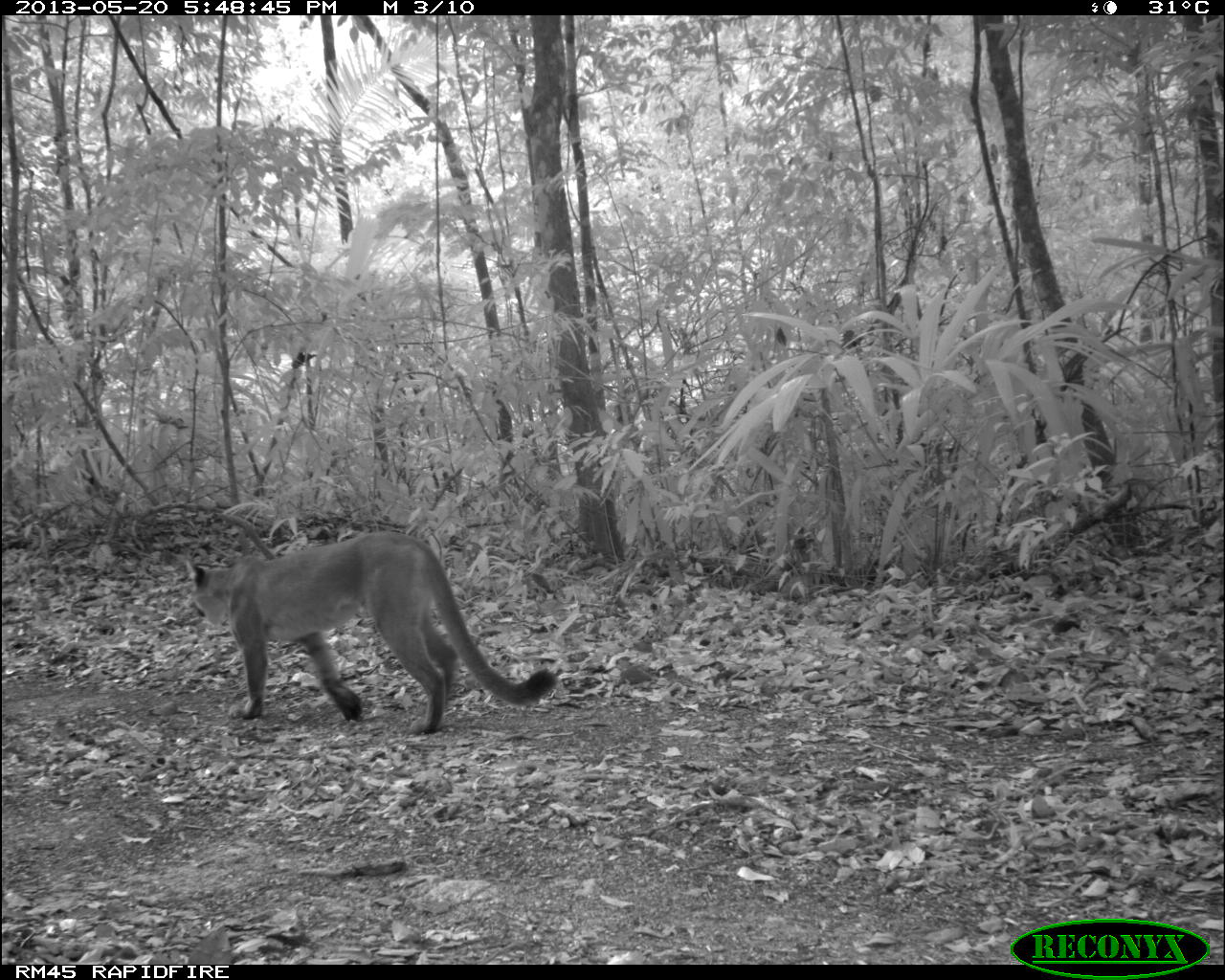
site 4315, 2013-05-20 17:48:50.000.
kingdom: Animalia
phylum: Chordata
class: Mammalia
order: Carnivora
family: Felidae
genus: Puma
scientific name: Puma concolor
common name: mountain lion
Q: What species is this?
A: Puma concolor (mountain lion).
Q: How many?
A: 1.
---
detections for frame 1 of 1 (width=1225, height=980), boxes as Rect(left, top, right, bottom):
puma concolor: Rect(181, 530, 557, 734)